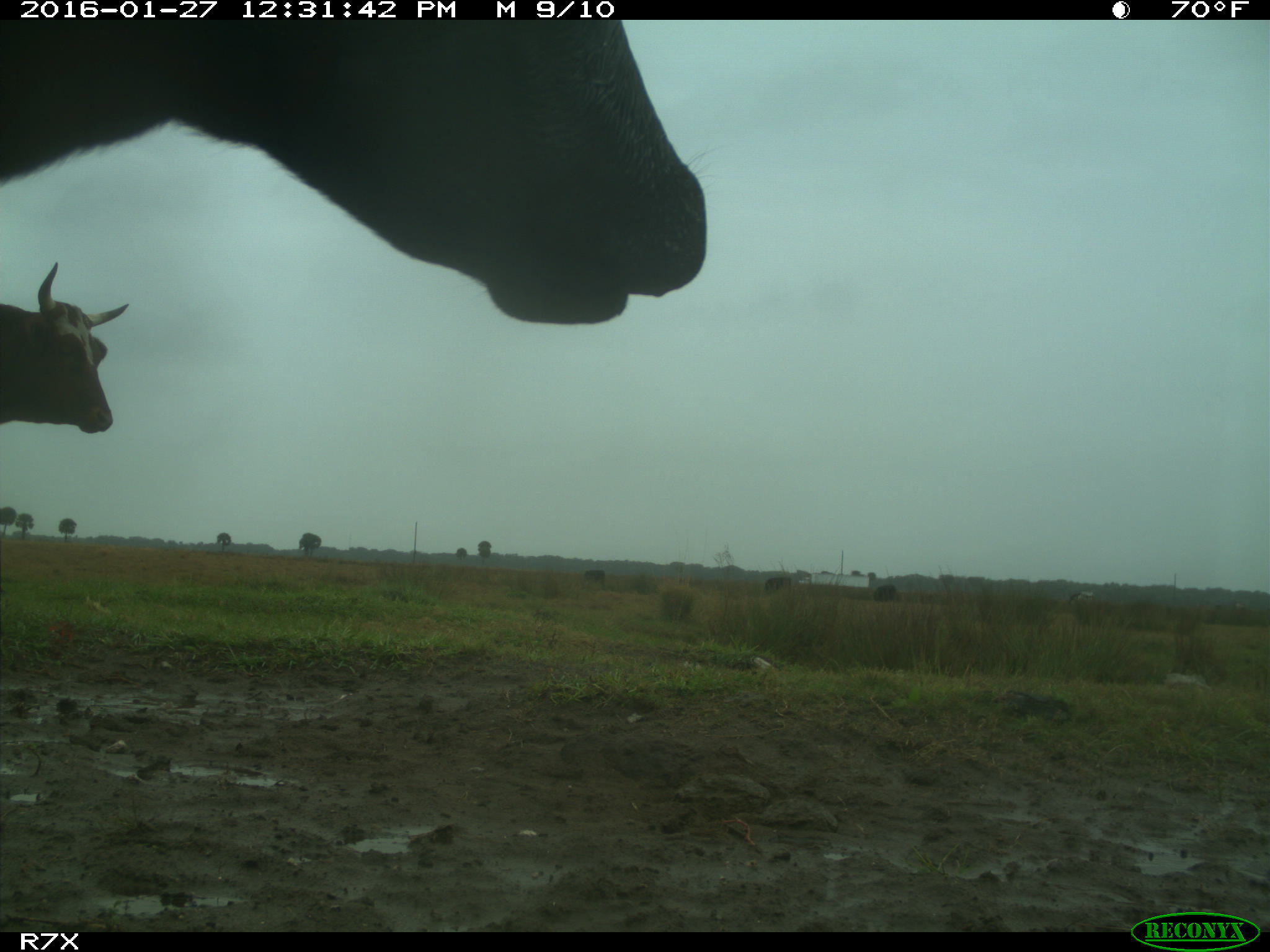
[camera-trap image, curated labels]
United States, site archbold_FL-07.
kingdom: Animalia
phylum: Chordata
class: Mammalia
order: Artiodactyla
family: Bovidae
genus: Bos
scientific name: Bos taurus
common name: domestic cow